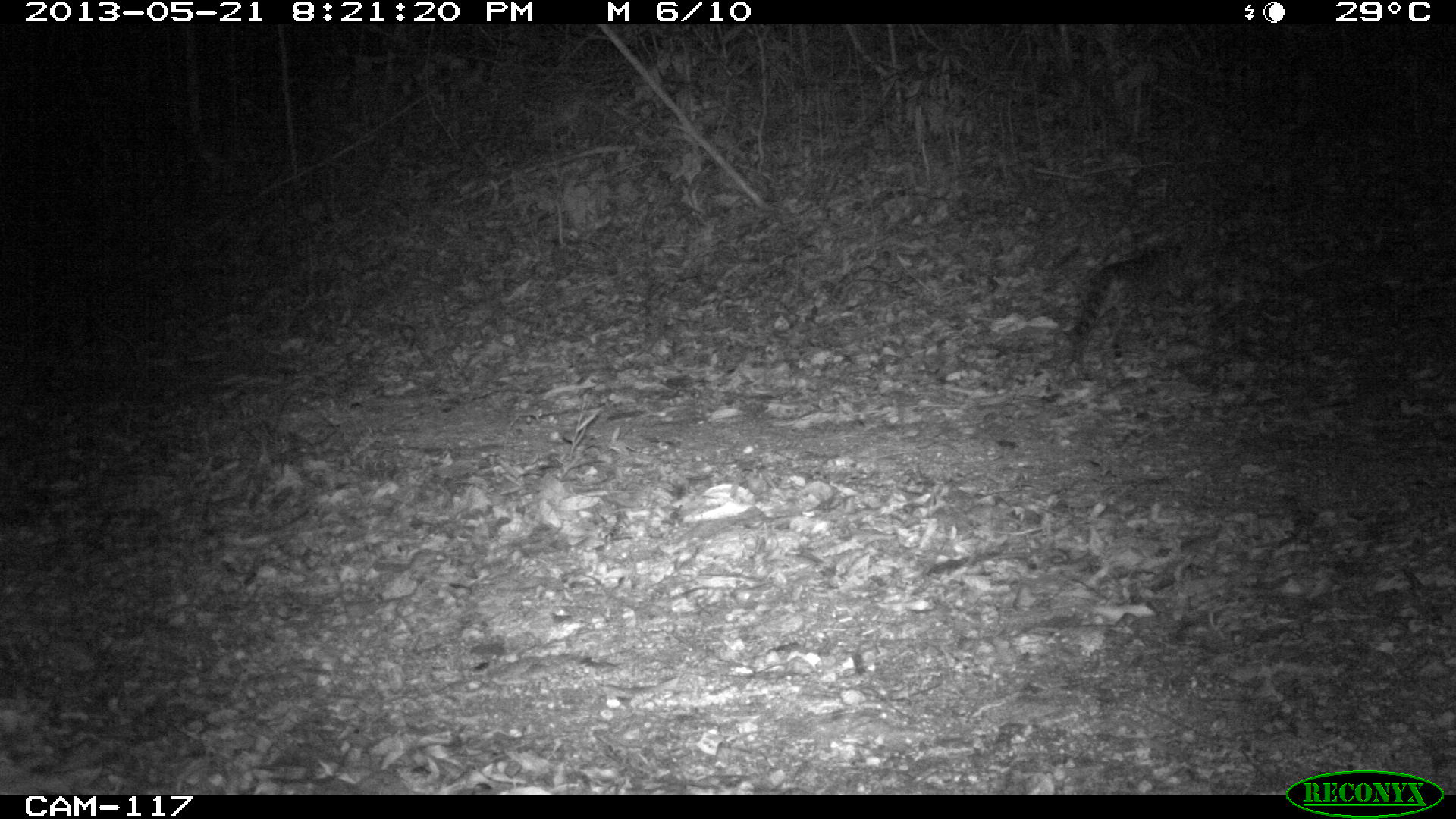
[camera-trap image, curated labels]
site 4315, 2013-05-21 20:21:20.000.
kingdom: Animalia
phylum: Chordata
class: Mammalia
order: Carnivora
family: Felidae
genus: Leopardus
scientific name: Leopardus wiedii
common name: margay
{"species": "Leopardus wiedii (margay)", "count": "1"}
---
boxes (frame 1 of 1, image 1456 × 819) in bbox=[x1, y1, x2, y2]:
leopardus wiedii: bbox=[1065, 242, 1195, 375]